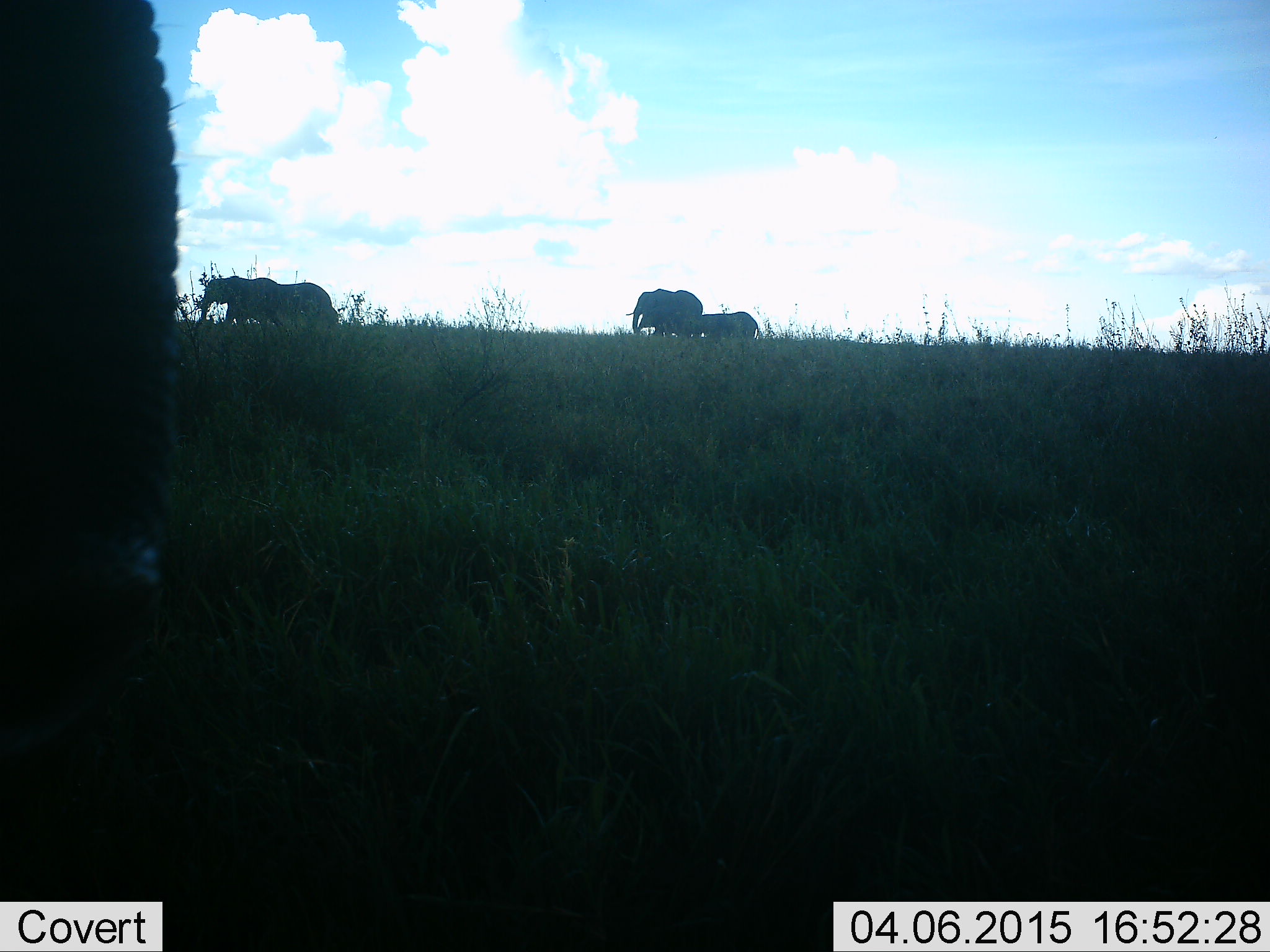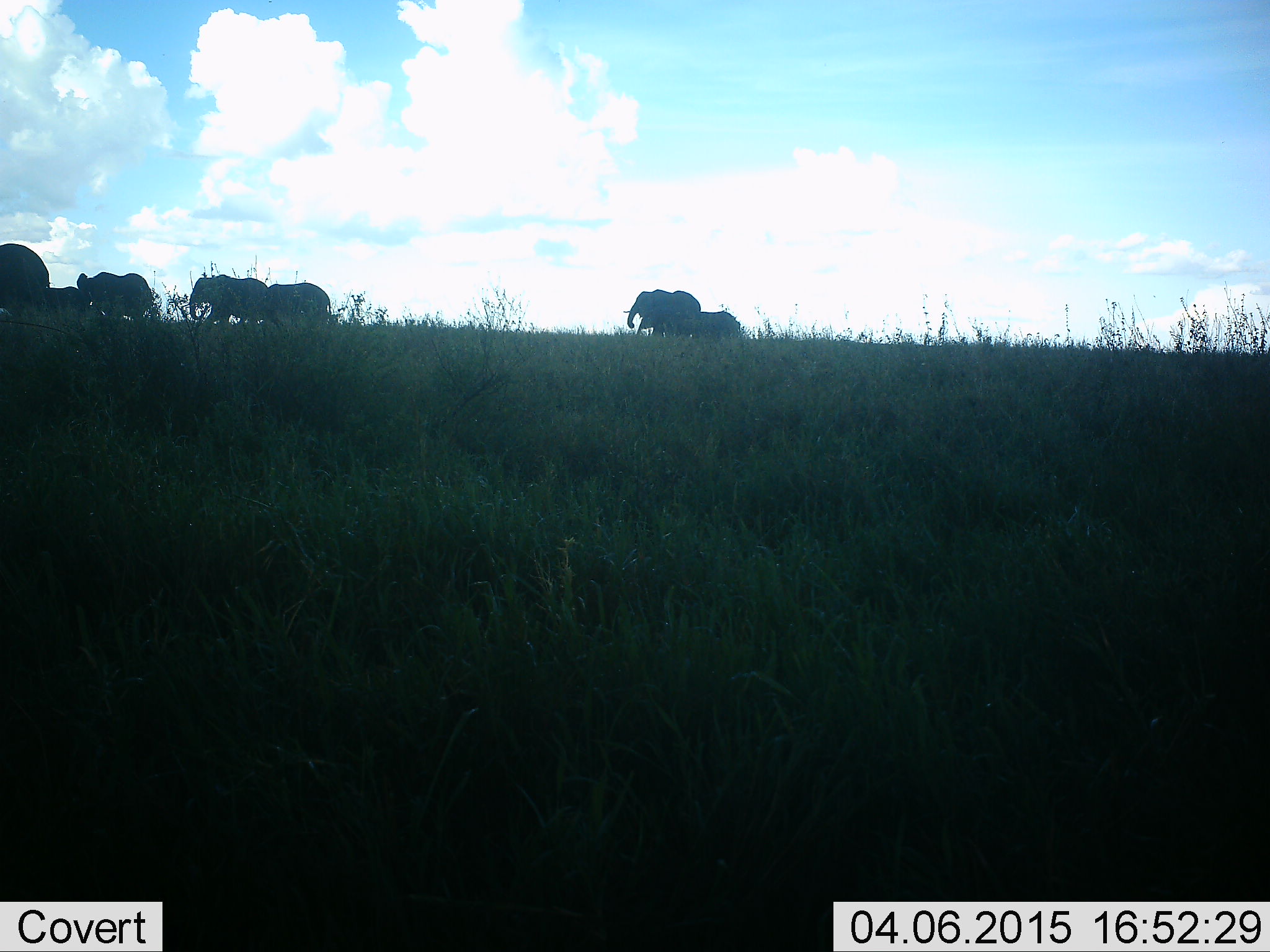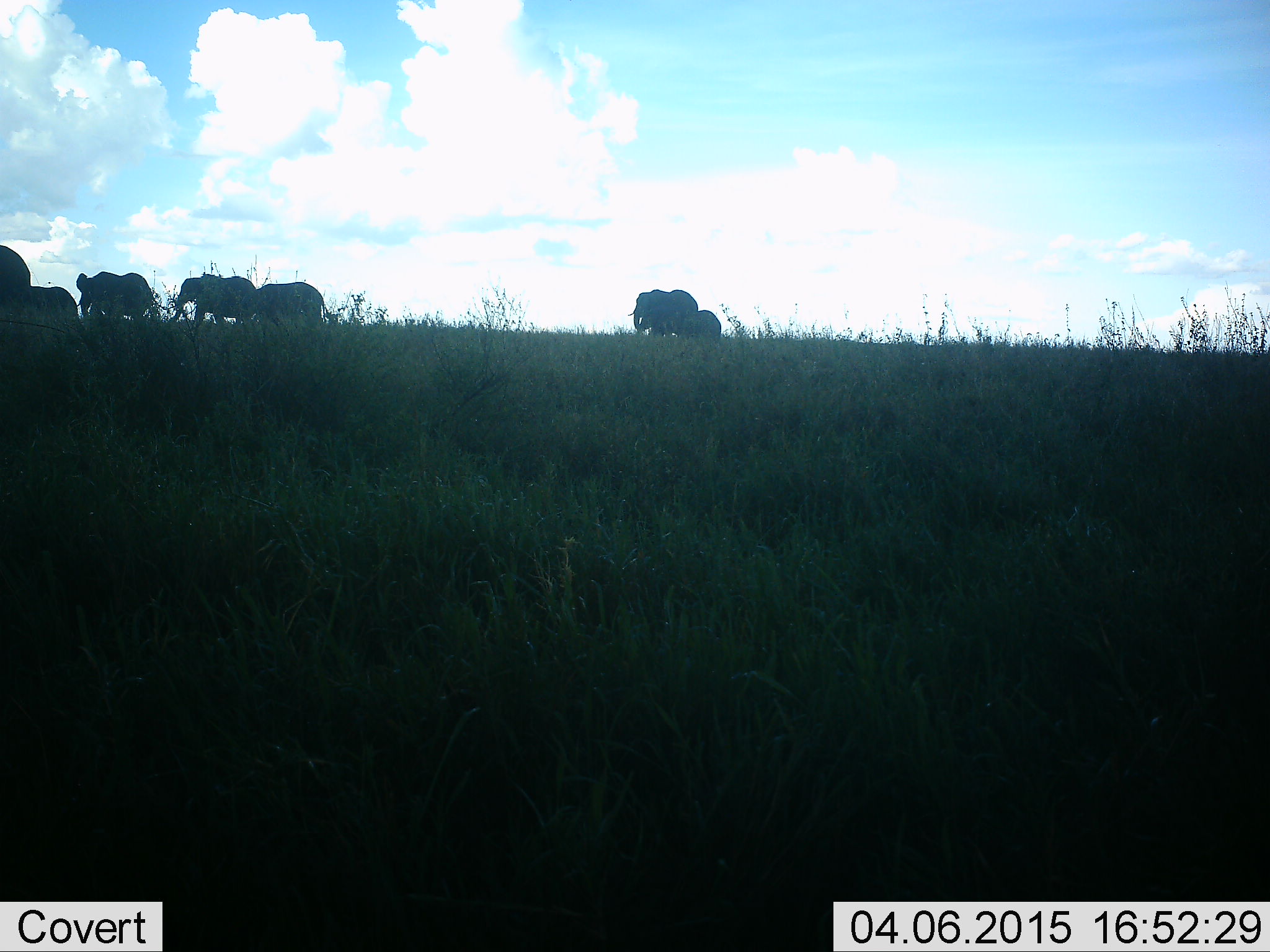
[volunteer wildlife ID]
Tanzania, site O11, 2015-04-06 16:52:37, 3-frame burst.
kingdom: Animalia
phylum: Chordata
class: Mammalia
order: Proboscidea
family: Elephantidae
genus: Loxodonta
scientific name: Loxodonta africana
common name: african bush elephant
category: elephant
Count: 8.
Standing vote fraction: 20%.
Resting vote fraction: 0%.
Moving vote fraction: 100%.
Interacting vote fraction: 0%.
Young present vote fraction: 30%.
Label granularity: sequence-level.